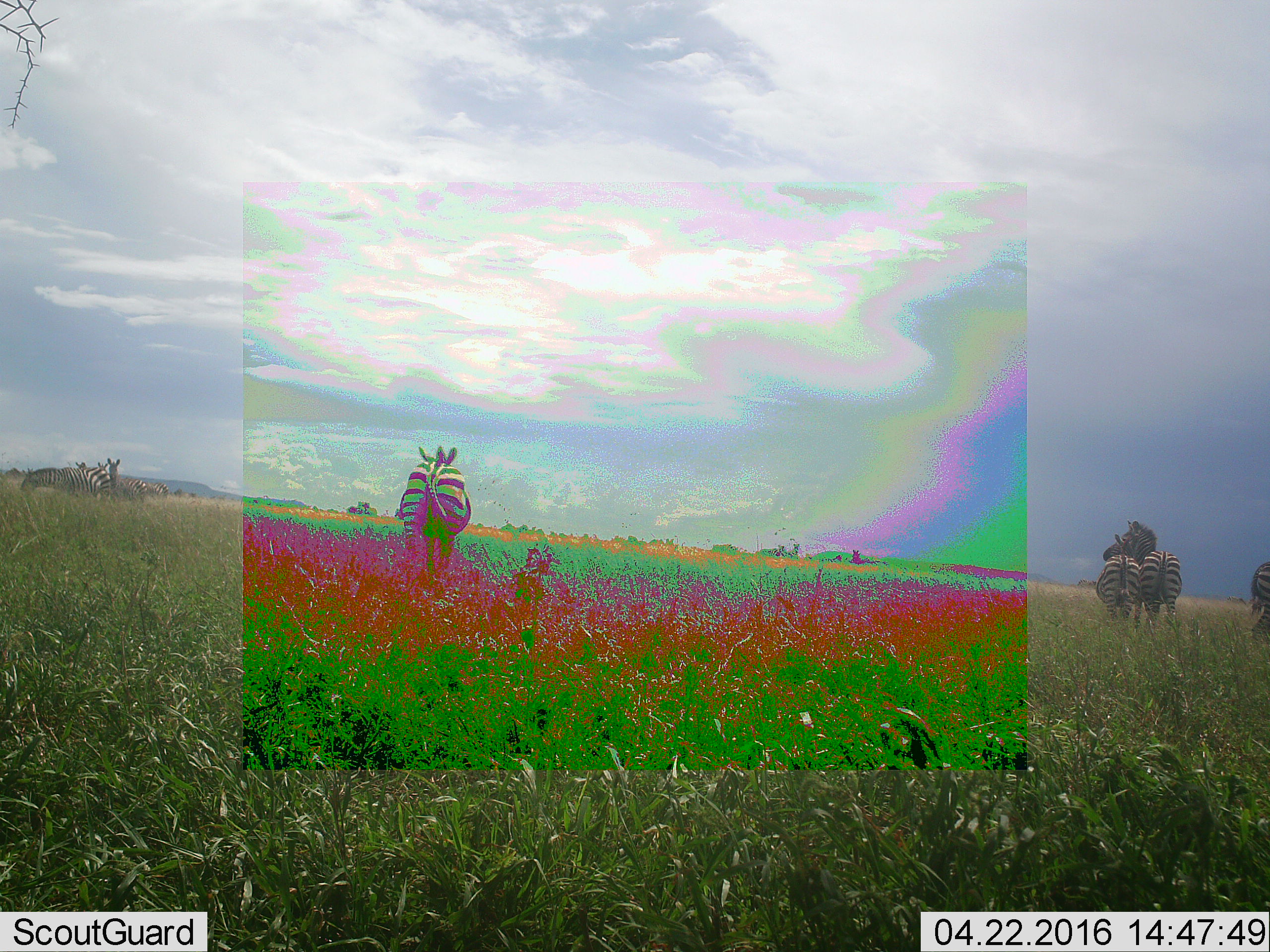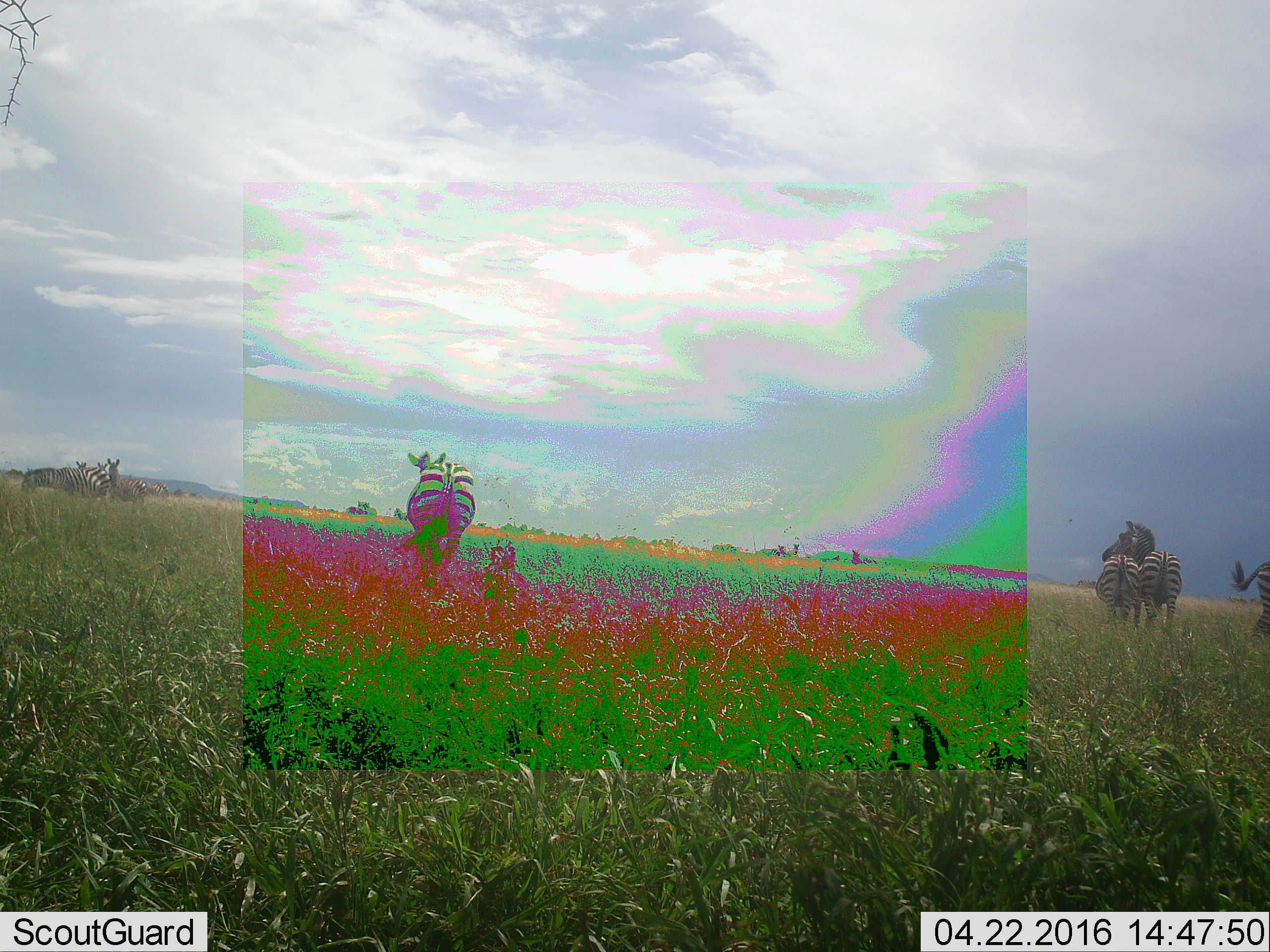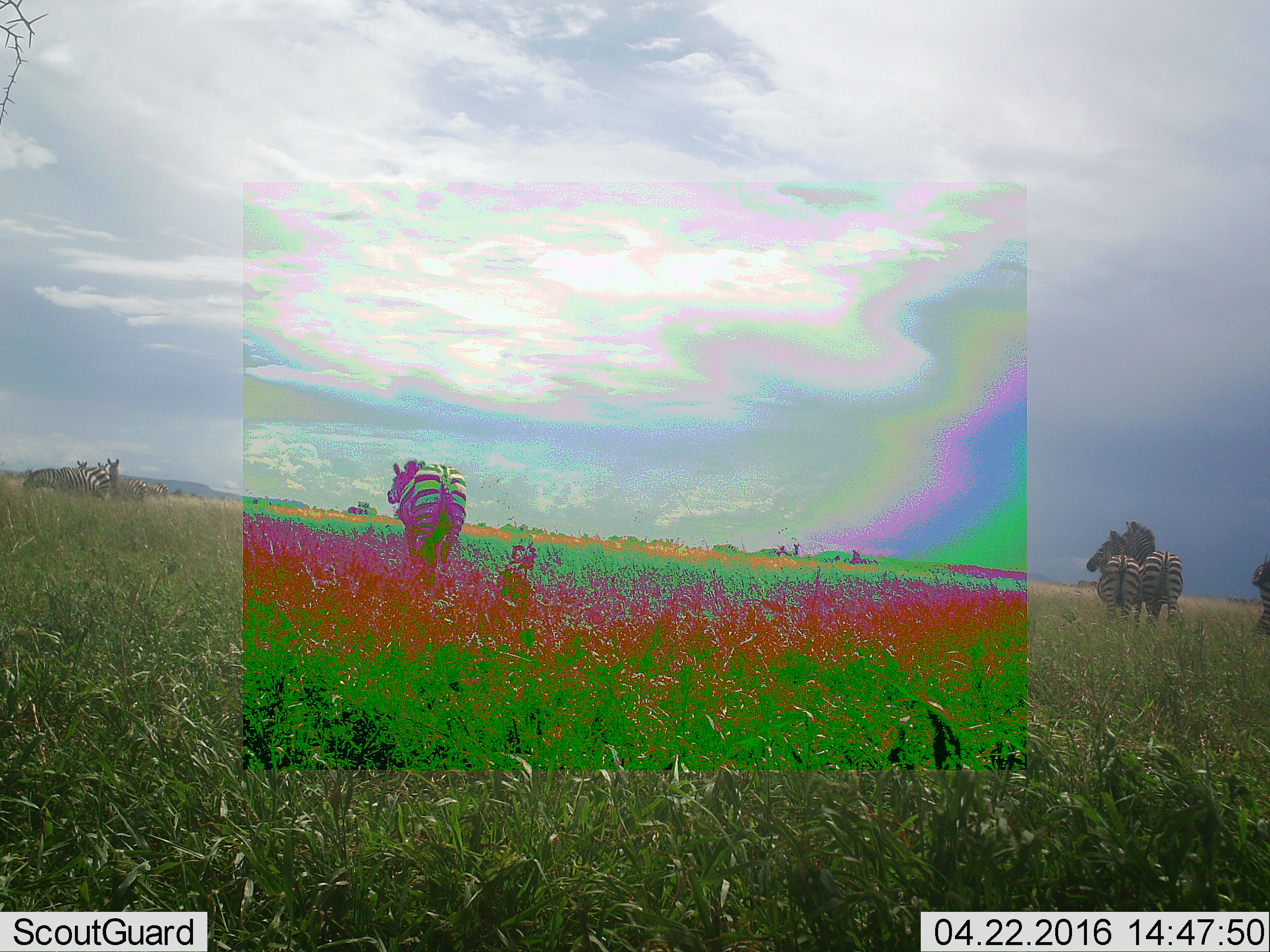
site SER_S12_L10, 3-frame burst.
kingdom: Animalia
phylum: Chordata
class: Mammalia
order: Perissodactyla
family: Equidae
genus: Equus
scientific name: Equus quagga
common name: plains zebra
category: zebraplains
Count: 10.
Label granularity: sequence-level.